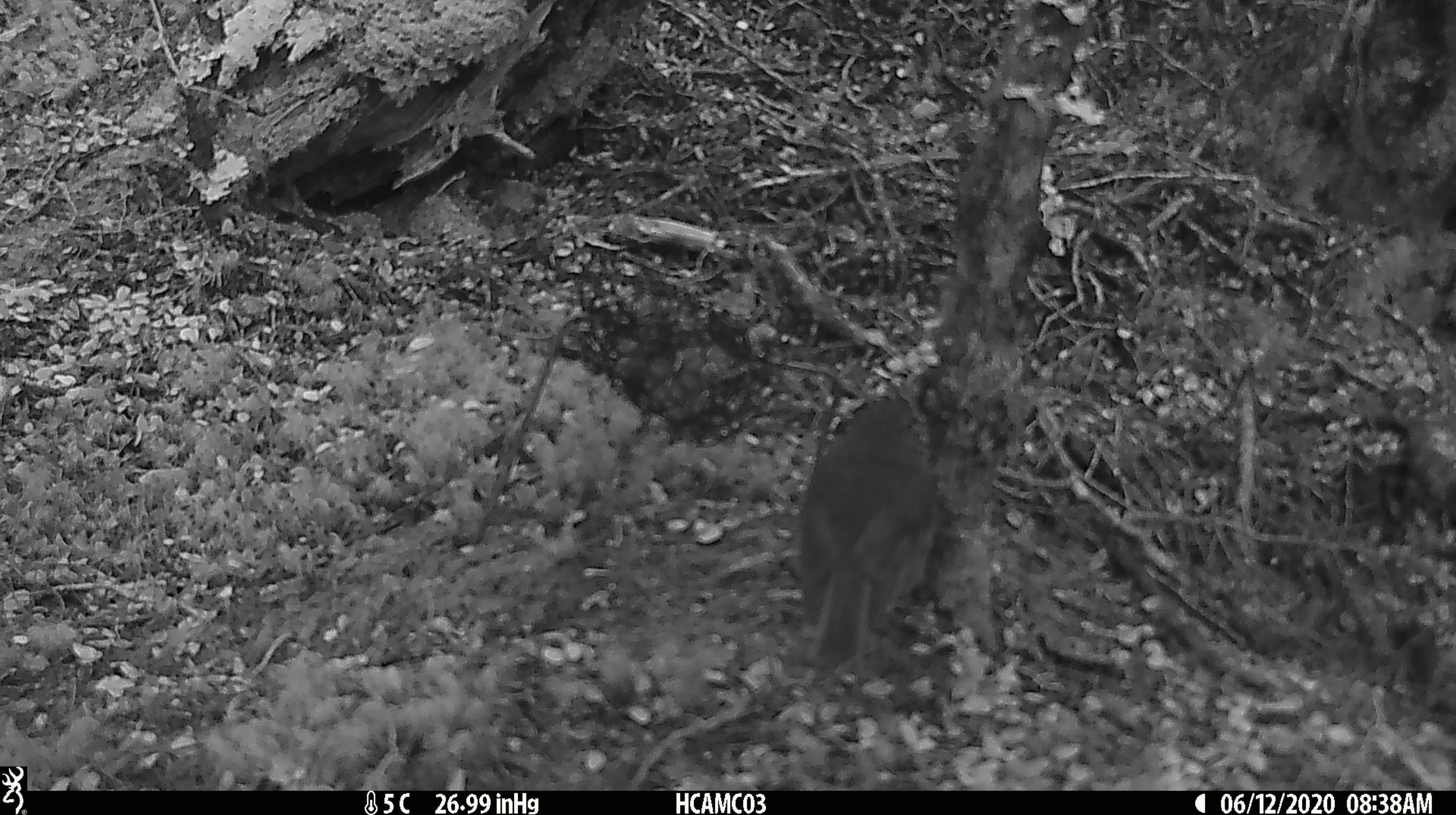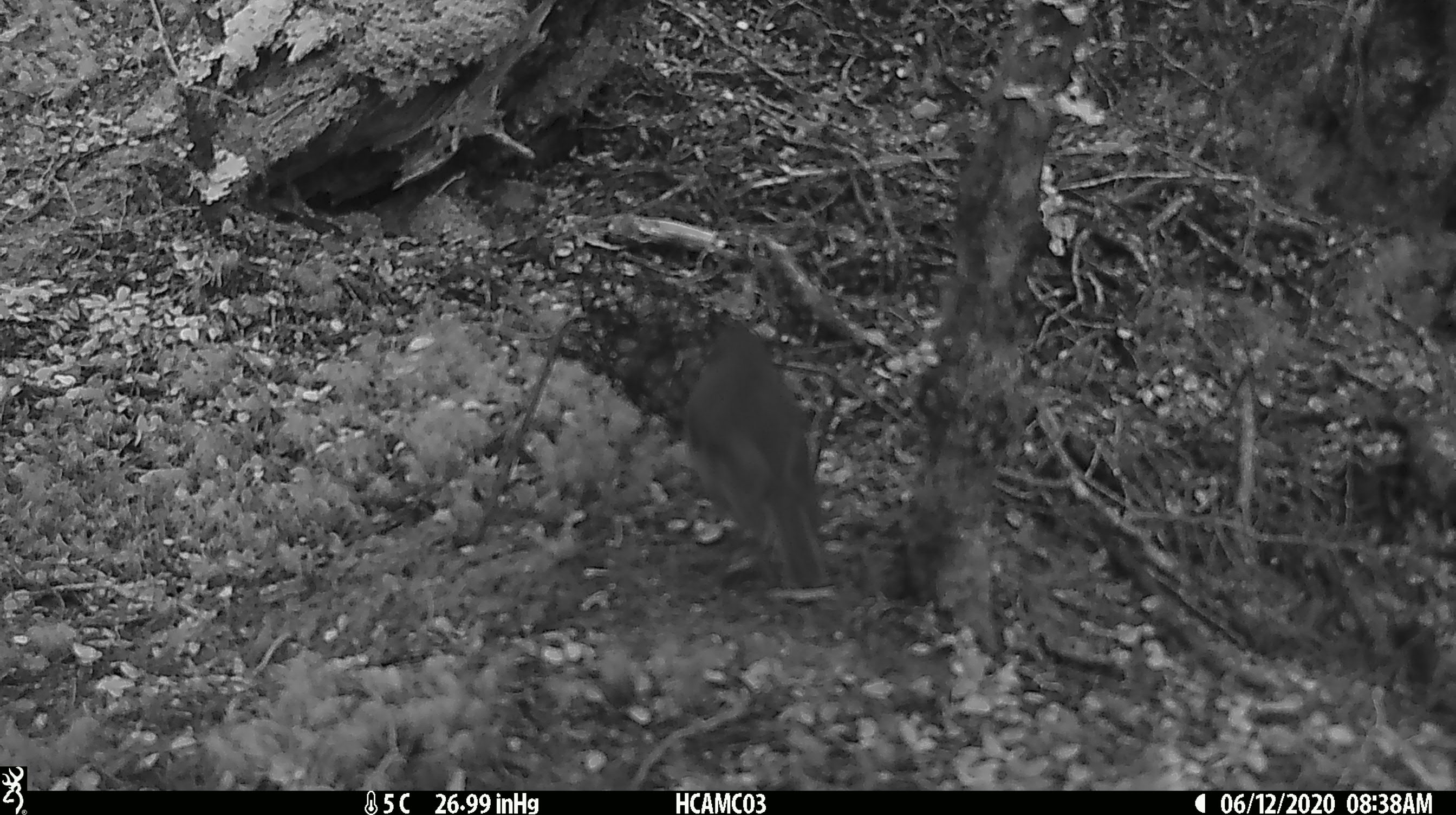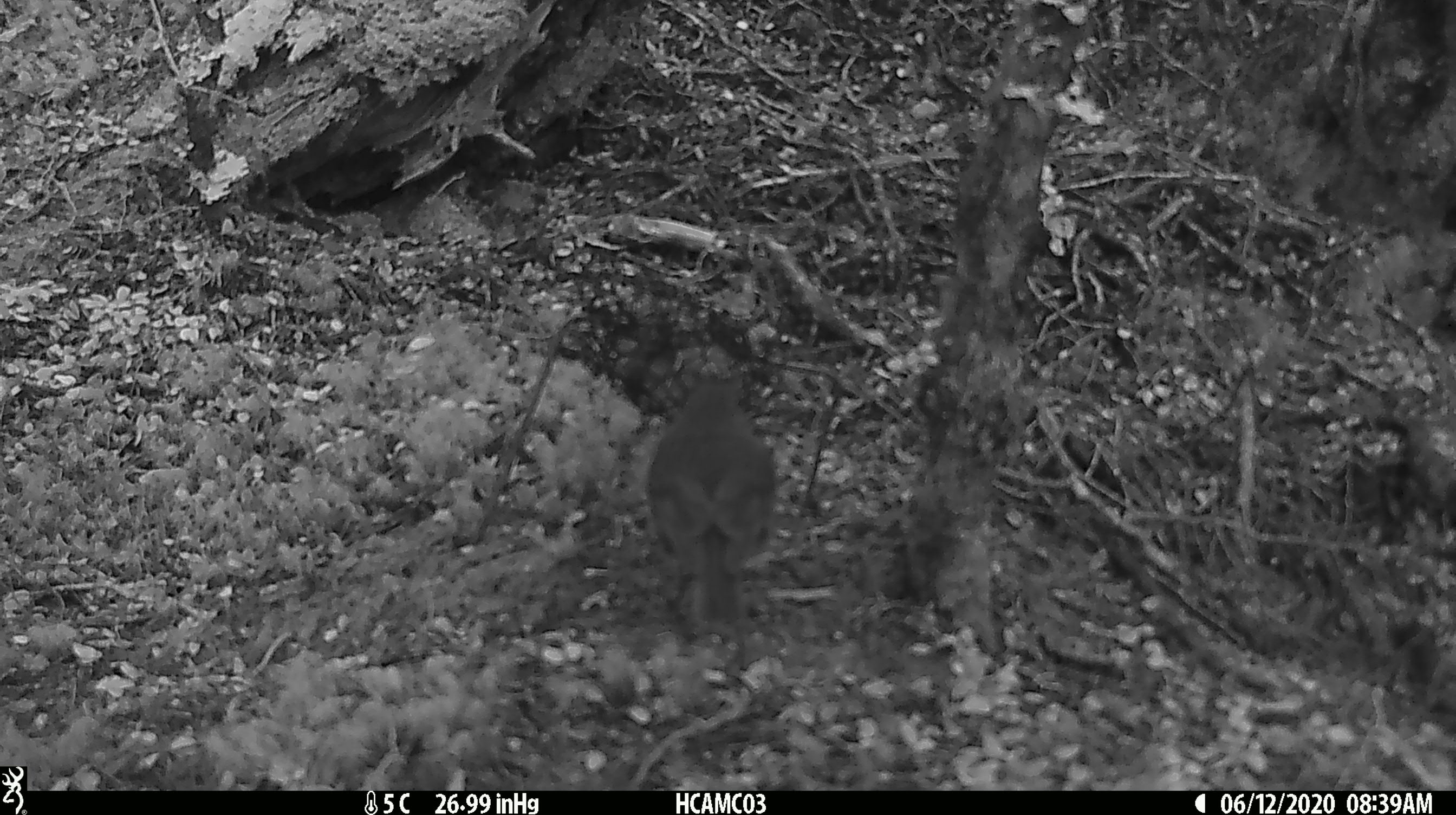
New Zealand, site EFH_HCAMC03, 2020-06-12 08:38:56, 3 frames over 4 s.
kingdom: Animalia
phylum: Chordata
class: Aves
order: Passeriformes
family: Petroicidae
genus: Petroica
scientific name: Petroica australis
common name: new zealand robin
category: robin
Robin (new zealand robin) (Petroica australis).